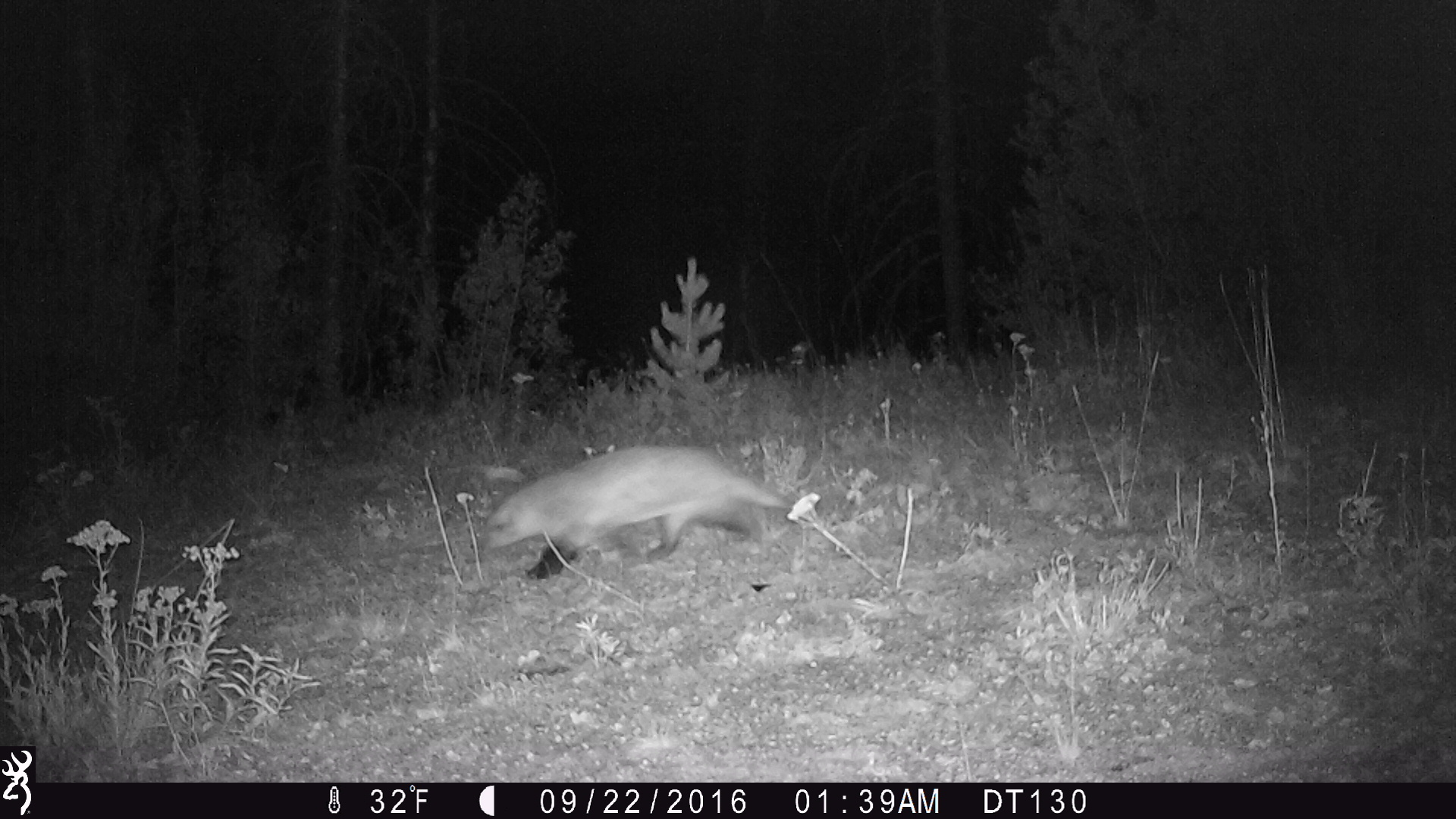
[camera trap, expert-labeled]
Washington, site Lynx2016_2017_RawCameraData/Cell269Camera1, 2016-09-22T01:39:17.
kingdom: Animalia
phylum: Chordata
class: Mammalia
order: Carnivora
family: Mustelidae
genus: Taxidea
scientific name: Taxidea taxus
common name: american badger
Taxidea taxus (american badger). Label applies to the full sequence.